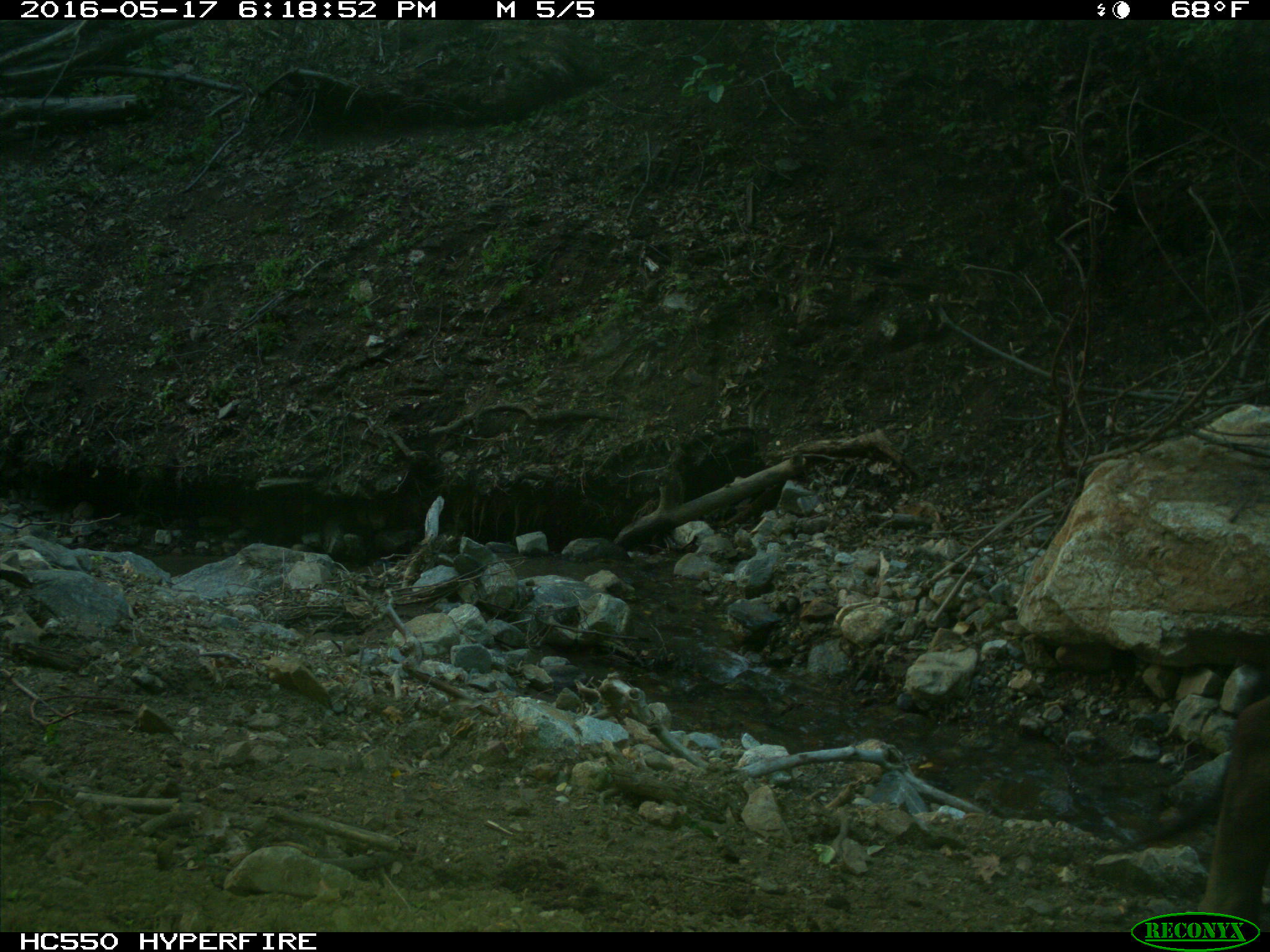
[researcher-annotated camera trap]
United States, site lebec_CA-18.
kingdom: Animalia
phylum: Chordata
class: Mammalia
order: Artiodactyla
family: Bovidae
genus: Bos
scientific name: Bos taurus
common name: domestic cow